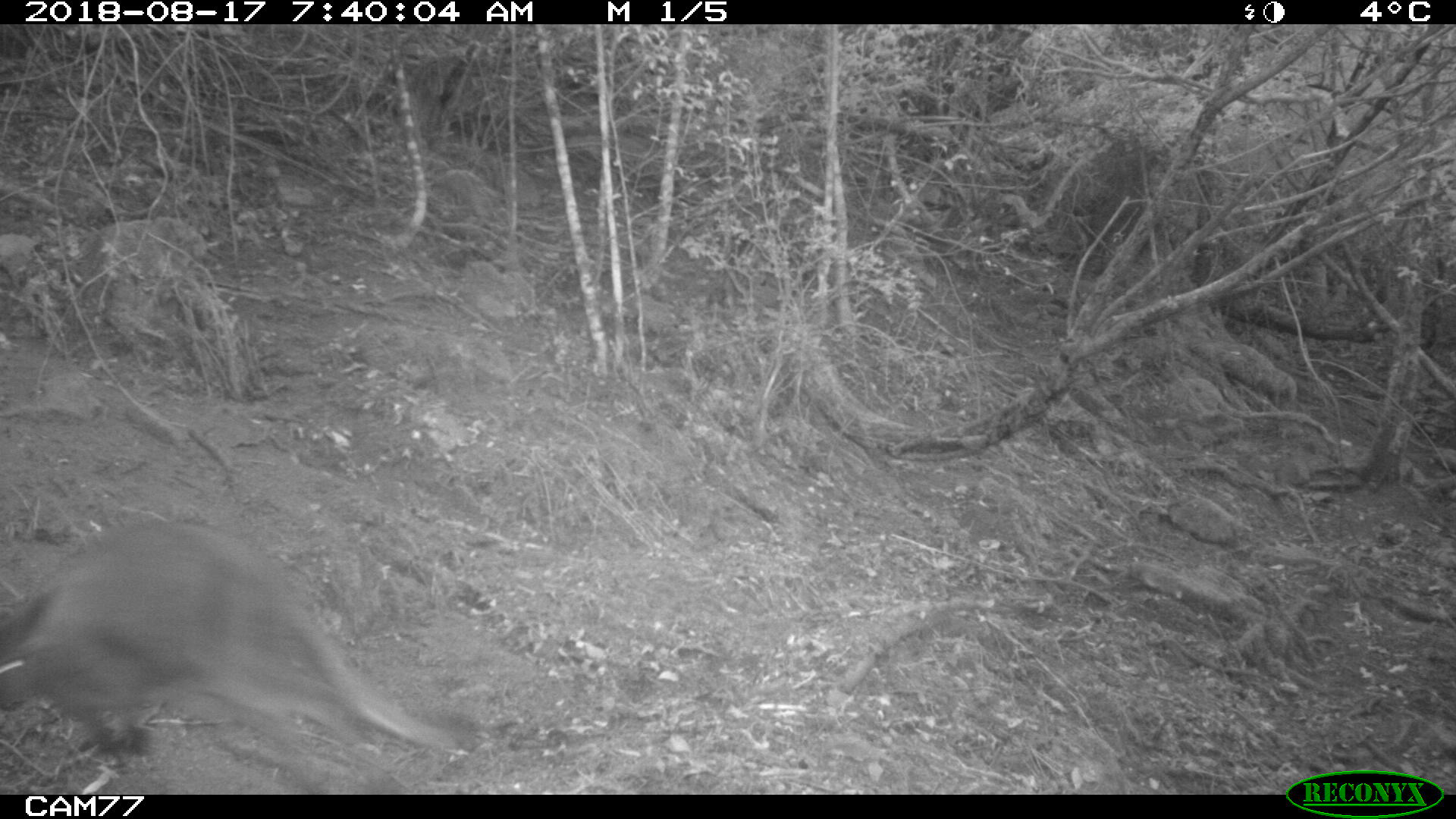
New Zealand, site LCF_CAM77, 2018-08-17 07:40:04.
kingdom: Animalia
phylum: Chordata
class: Mammalia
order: Diprotodontia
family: Macropodidae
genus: Notamacropus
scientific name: Notamacropus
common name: wallaby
Wallaby (Notamacropus).